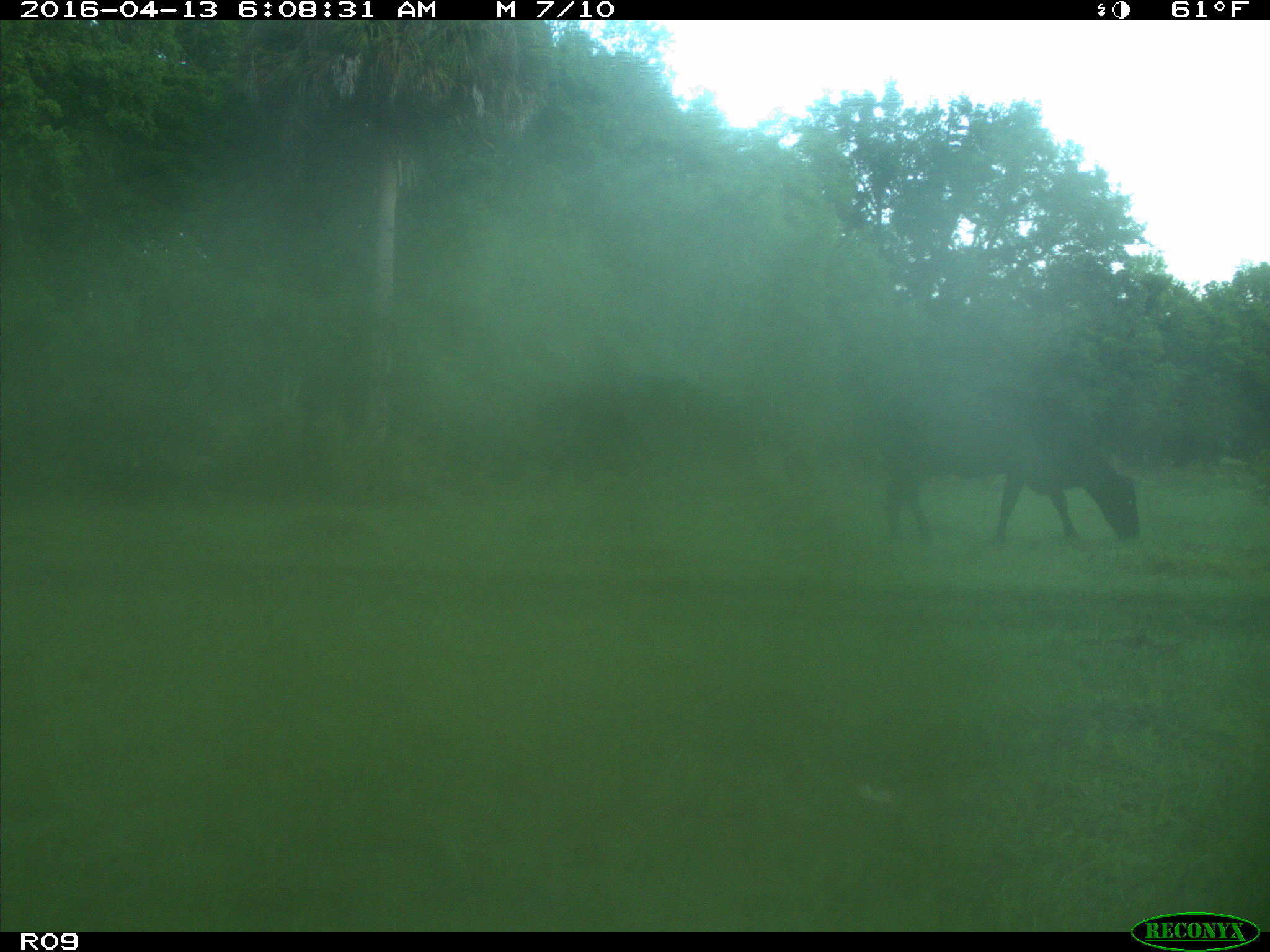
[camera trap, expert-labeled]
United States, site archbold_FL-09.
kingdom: Animalia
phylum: Chordata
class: Mammalia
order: Artiodactyla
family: Bovidae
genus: Bos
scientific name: Bos taurus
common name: domestic cow